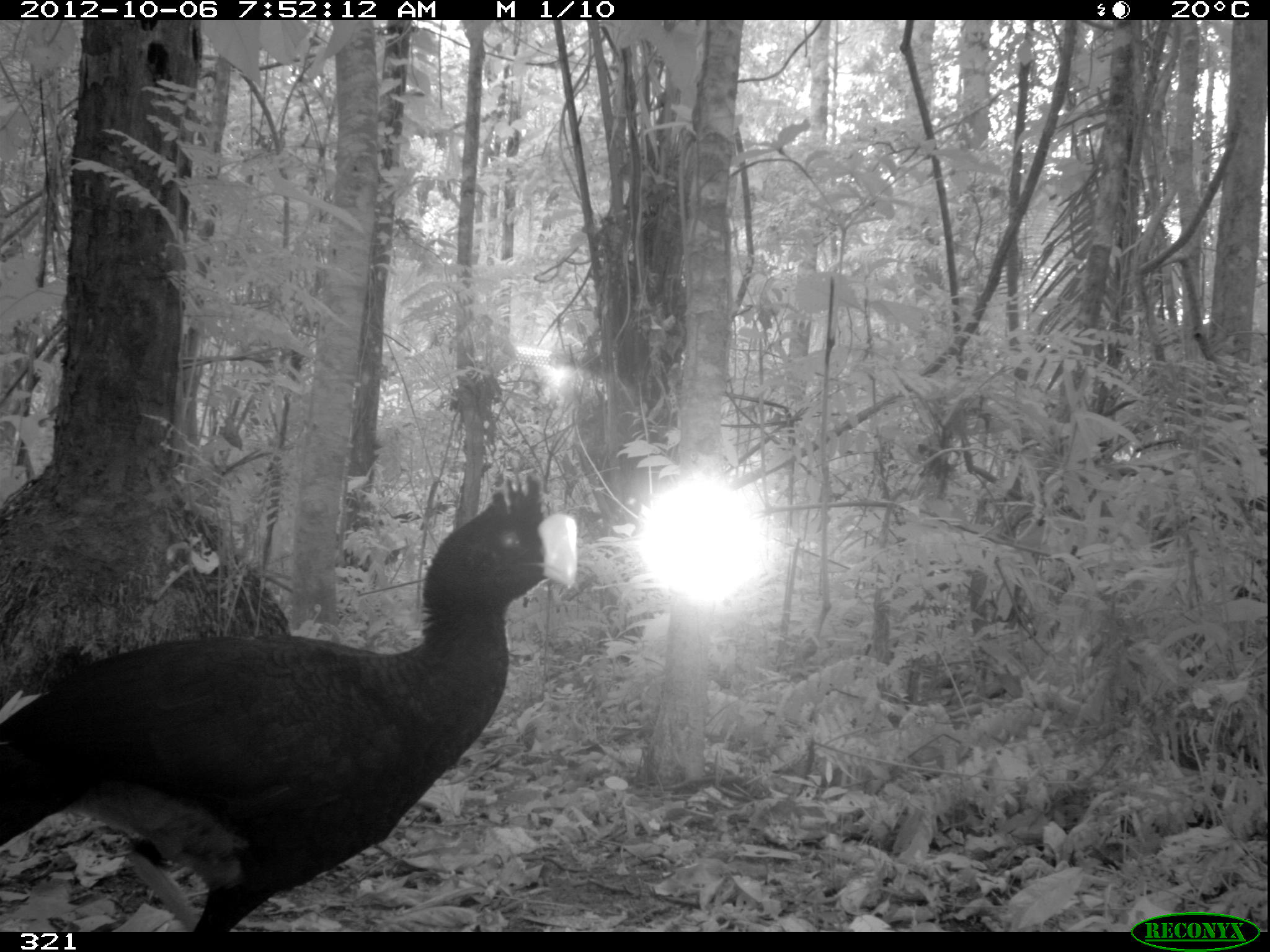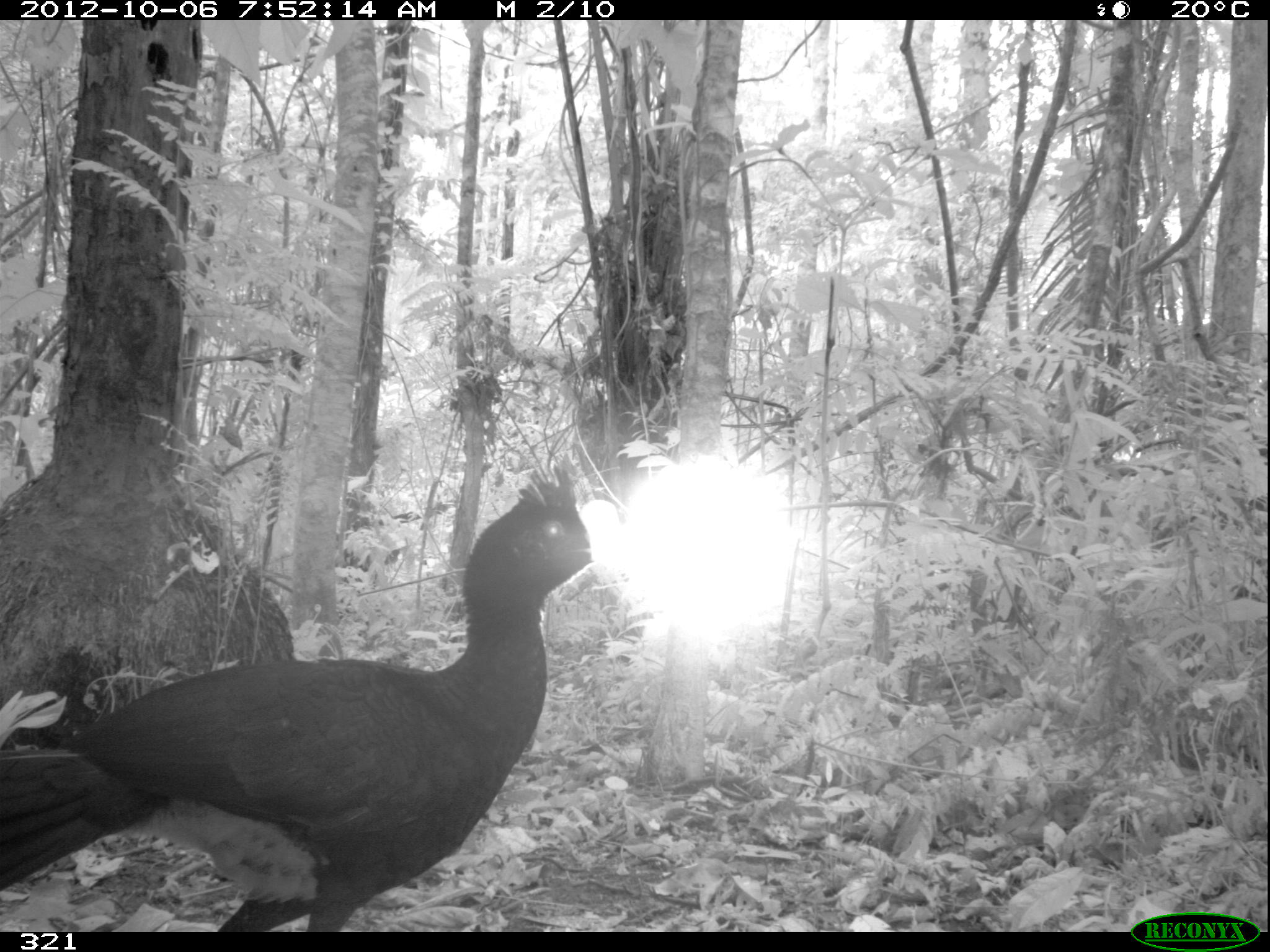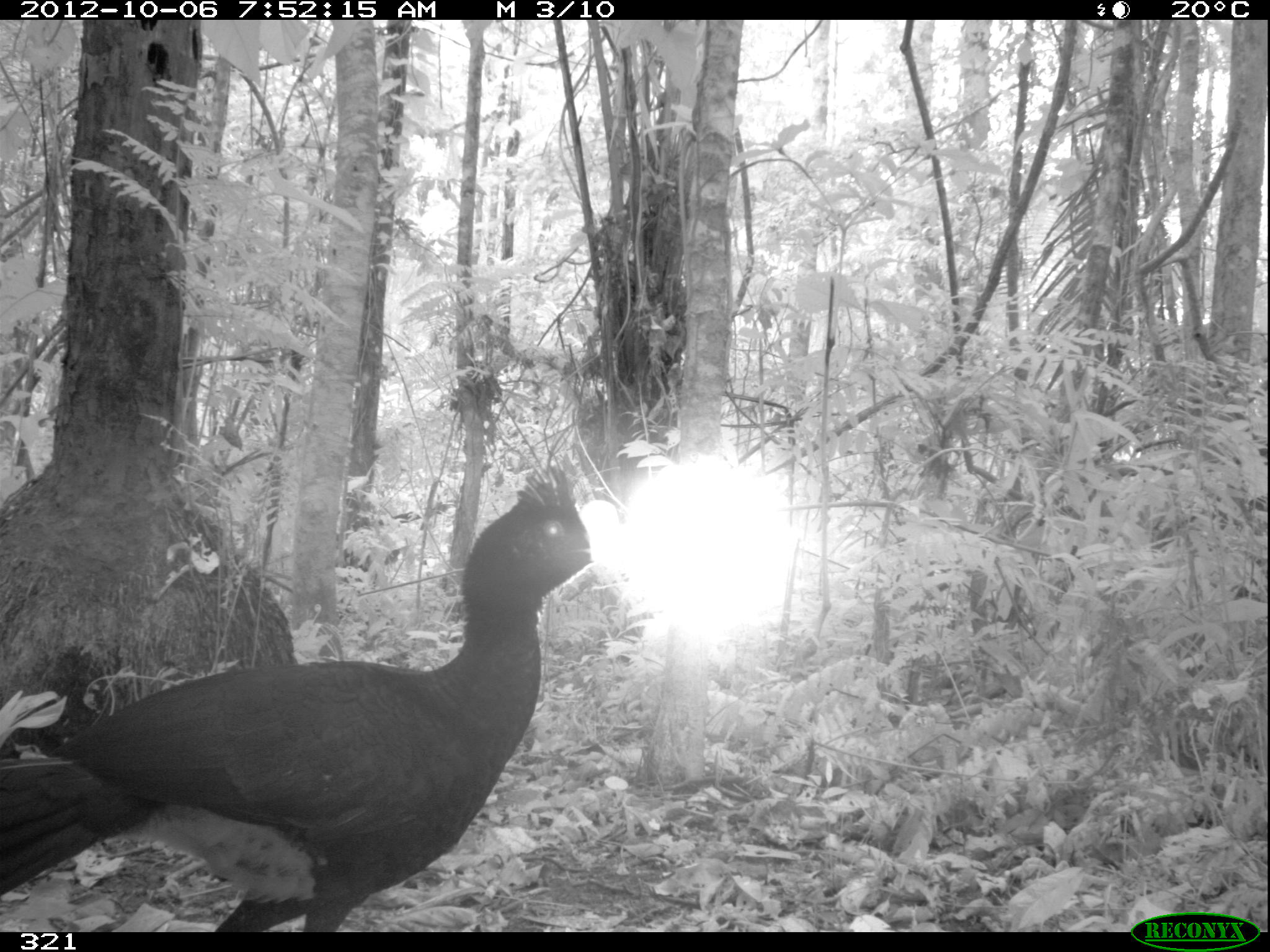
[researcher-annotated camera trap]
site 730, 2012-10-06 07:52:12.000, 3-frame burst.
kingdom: Animalia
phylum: Chordata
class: Aves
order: Galliformes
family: Cracidae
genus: Mitu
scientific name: Mitu tuberosum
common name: razor-billed curassow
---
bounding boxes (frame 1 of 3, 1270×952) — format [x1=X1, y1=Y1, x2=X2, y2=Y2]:
mitu tuberosum: [x1=1, y1=487, x2=579, y2=931]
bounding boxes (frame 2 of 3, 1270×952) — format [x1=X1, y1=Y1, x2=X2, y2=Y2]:
mitu tuberosum: [x1=1, y1=463, x2=618, y2=930]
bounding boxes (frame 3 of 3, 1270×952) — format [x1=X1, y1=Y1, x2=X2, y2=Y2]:
mitu tuberosum: [x1=1, y1=467, x2=621, y2=932]